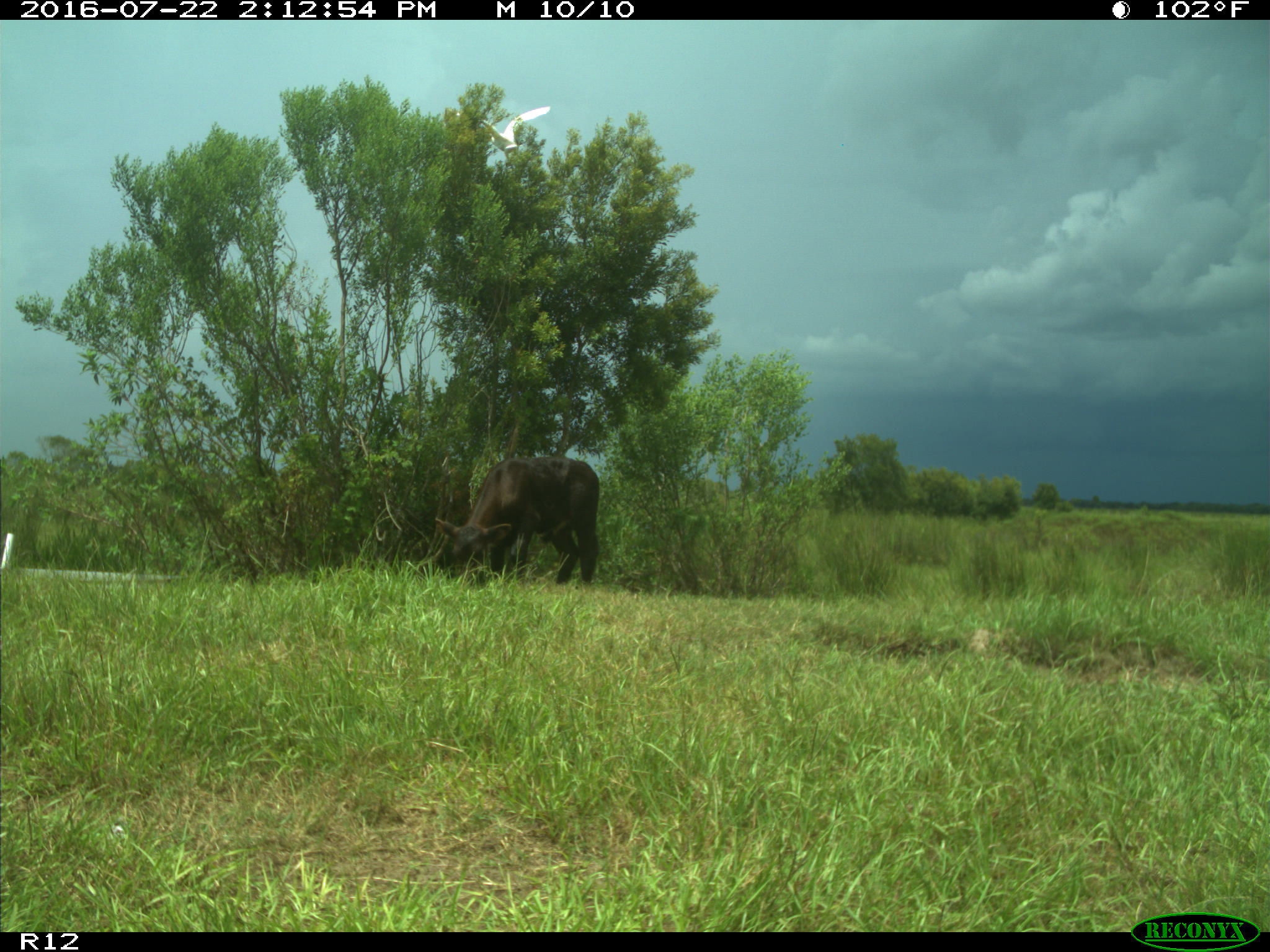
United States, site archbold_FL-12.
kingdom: Animalia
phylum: Chordata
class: Mammalia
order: Artiodactyla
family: Bovidae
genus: Bos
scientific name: Bos taurus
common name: domestic cow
Bos taurus (domestic cow).